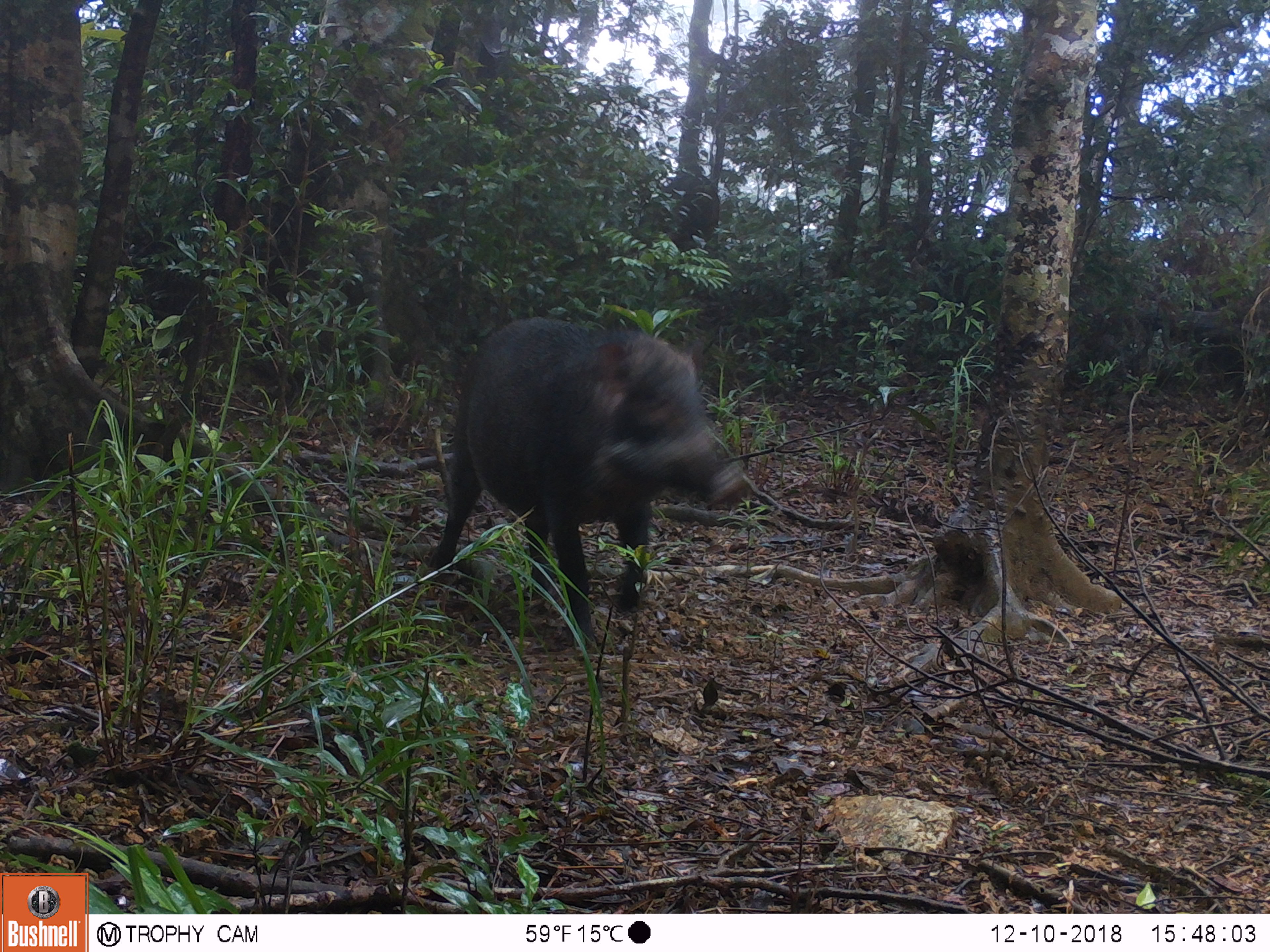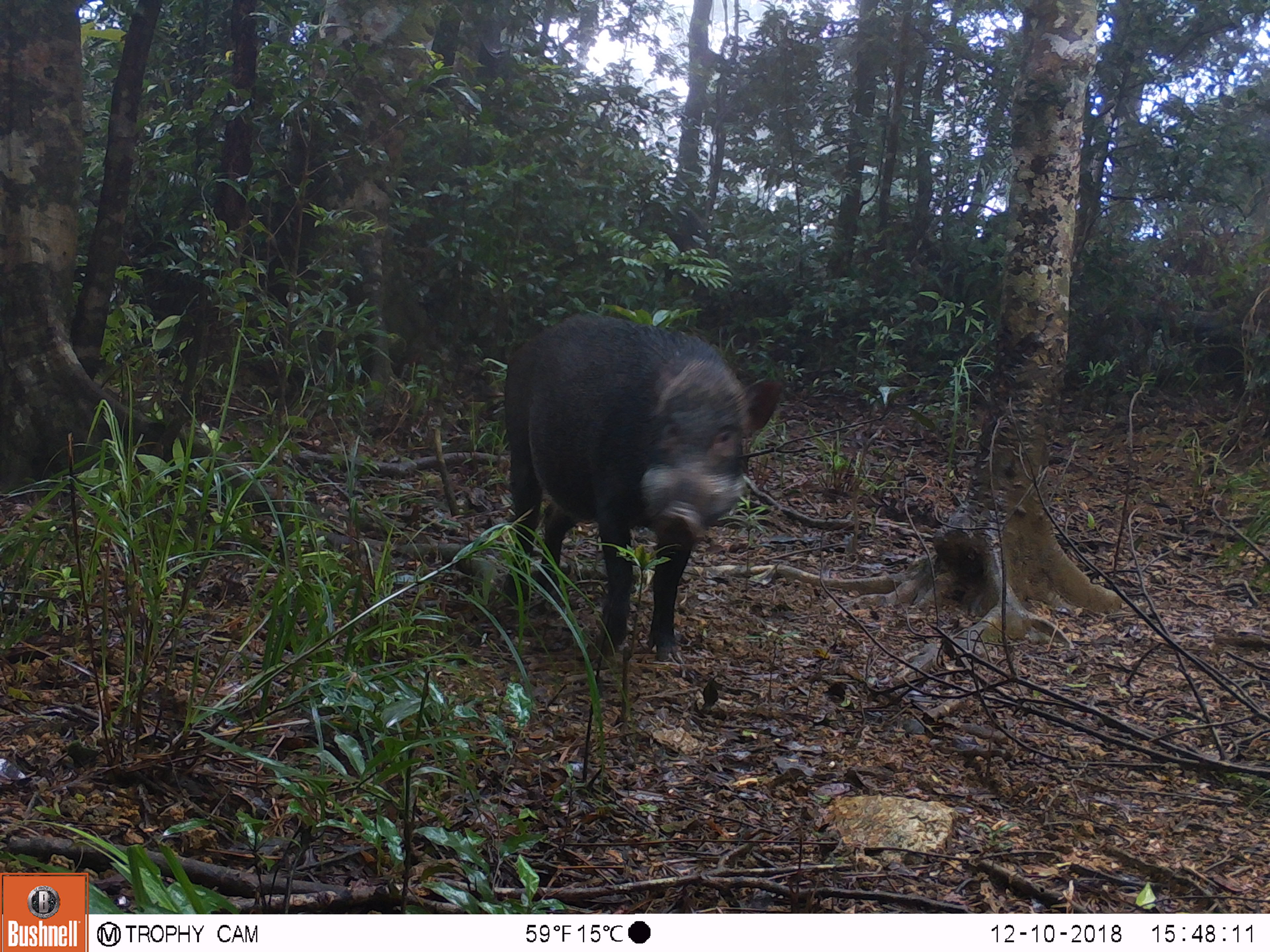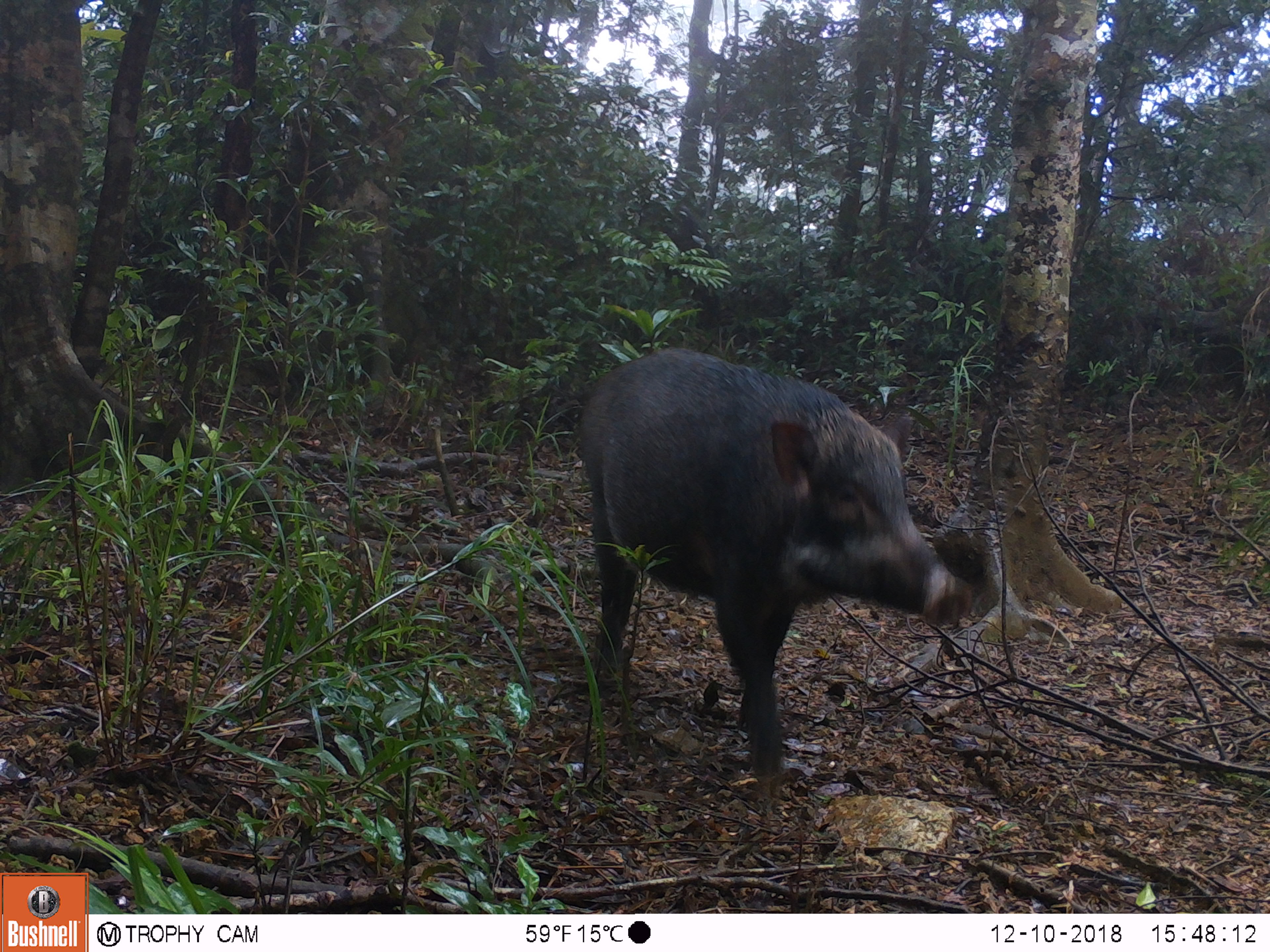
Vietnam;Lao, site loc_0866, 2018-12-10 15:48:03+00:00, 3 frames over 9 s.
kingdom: Animalia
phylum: Chordata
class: Mammalia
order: Artiodactyla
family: Suidae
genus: Sus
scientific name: Sus scrofa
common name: eurasian wild pig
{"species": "eurasian wild pig (Sus scrofa)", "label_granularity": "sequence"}